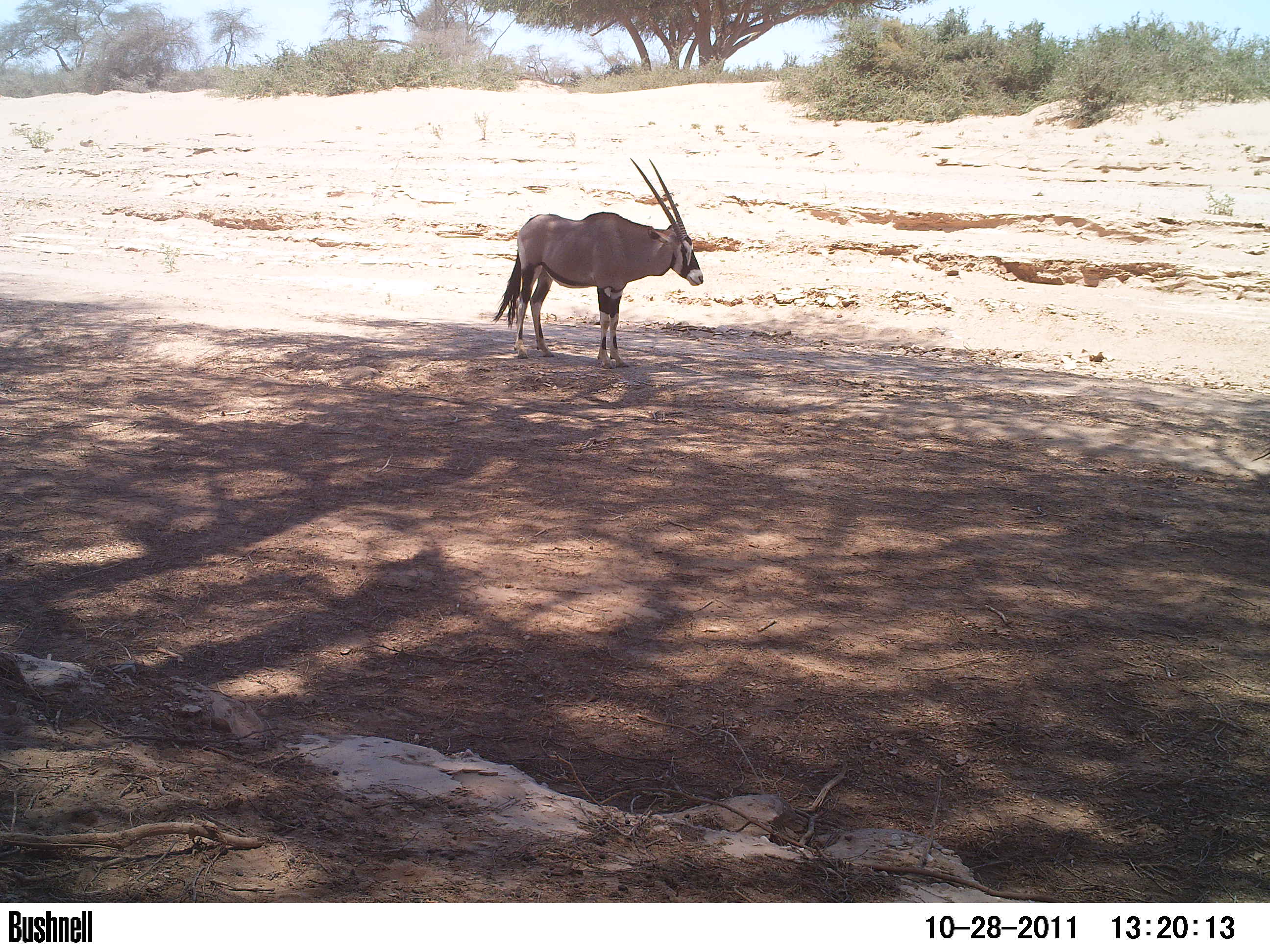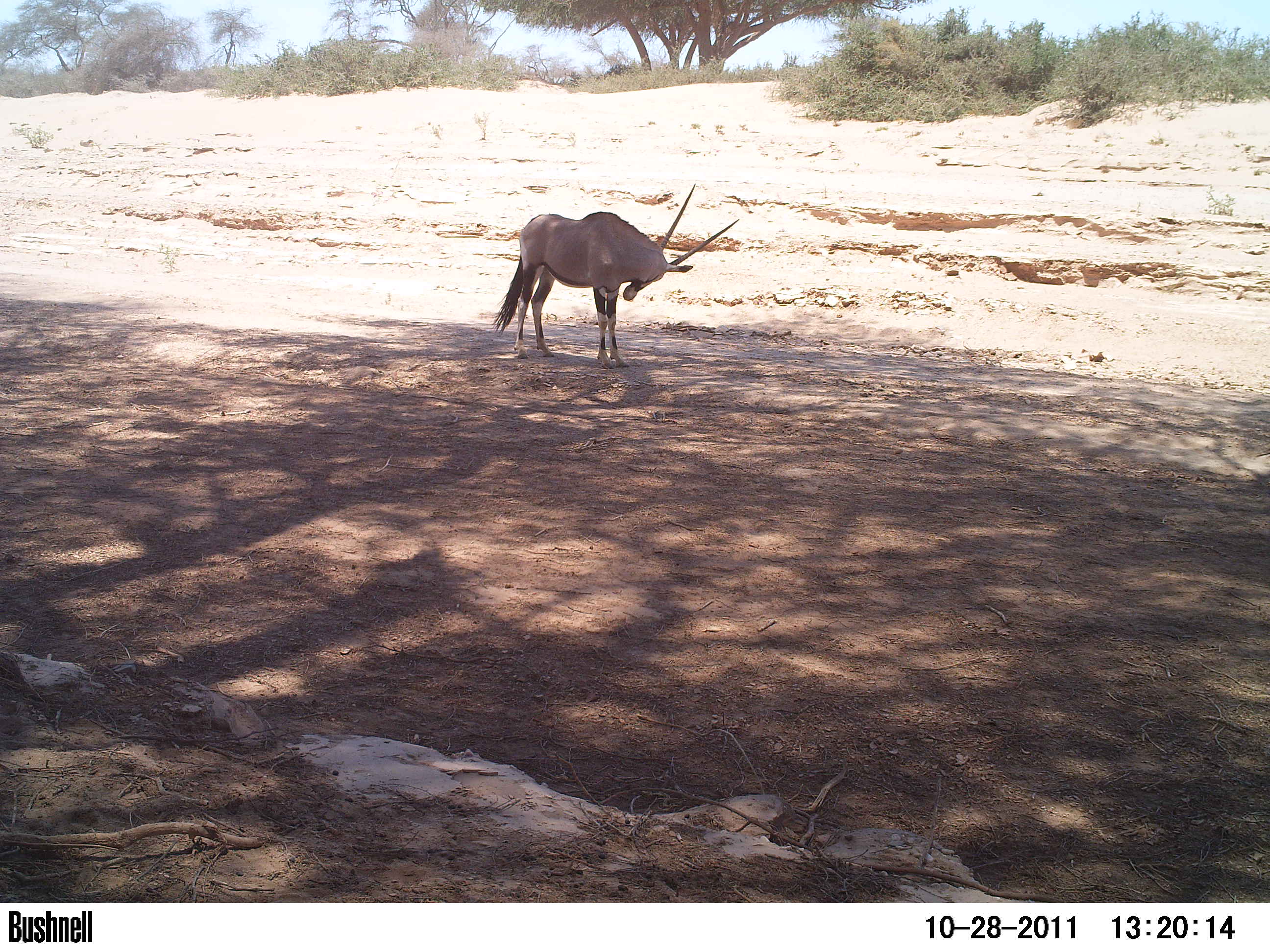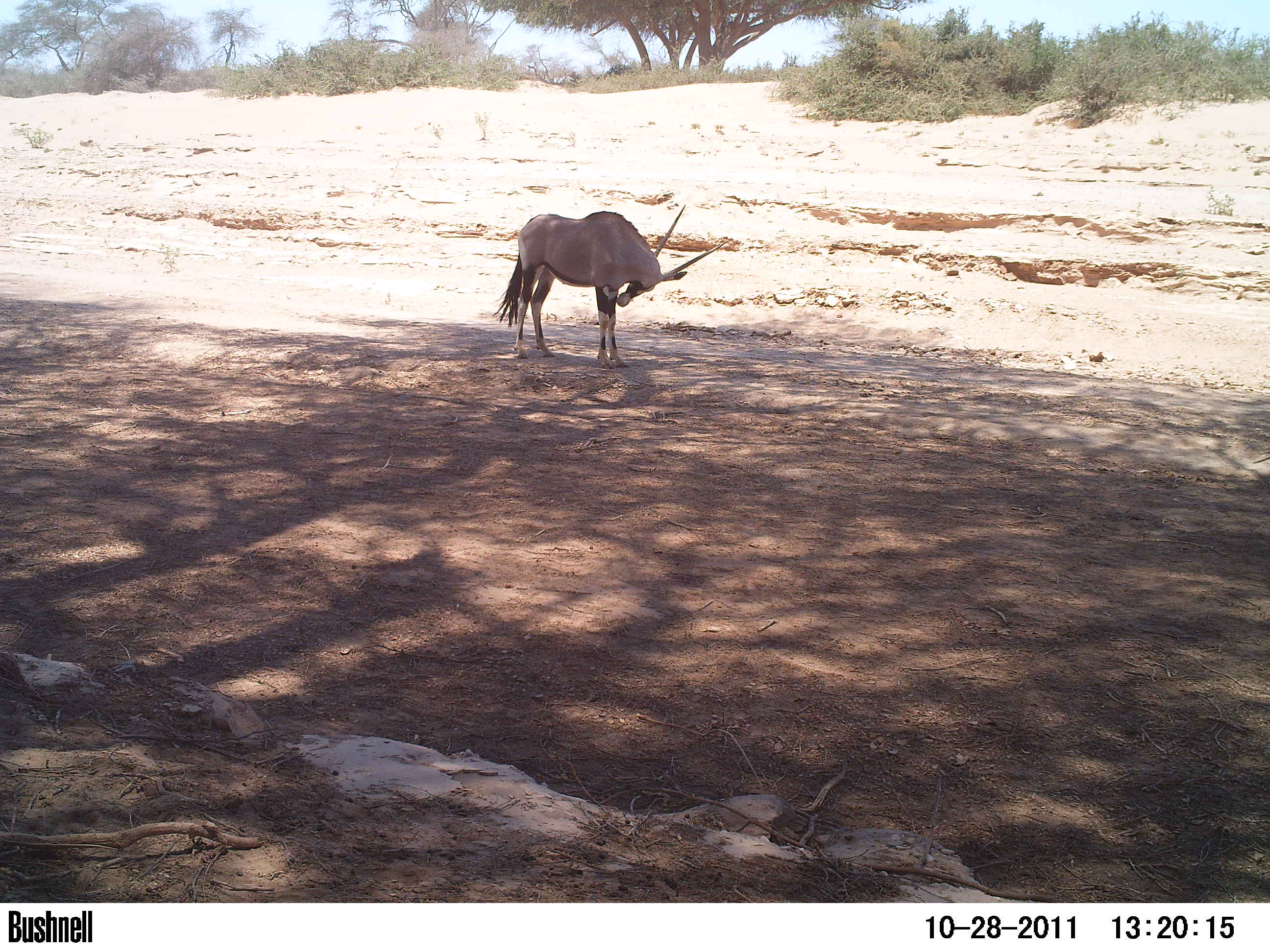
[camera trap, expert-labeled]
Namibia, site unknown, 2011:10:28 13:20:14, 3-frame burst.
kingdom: Animalia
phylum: Chordata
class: Mammalia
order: Artiodactyla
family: Bovidae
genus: Oryx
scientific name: Oryx gazella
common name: gemsbok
Oryx gazella (gemsbok).